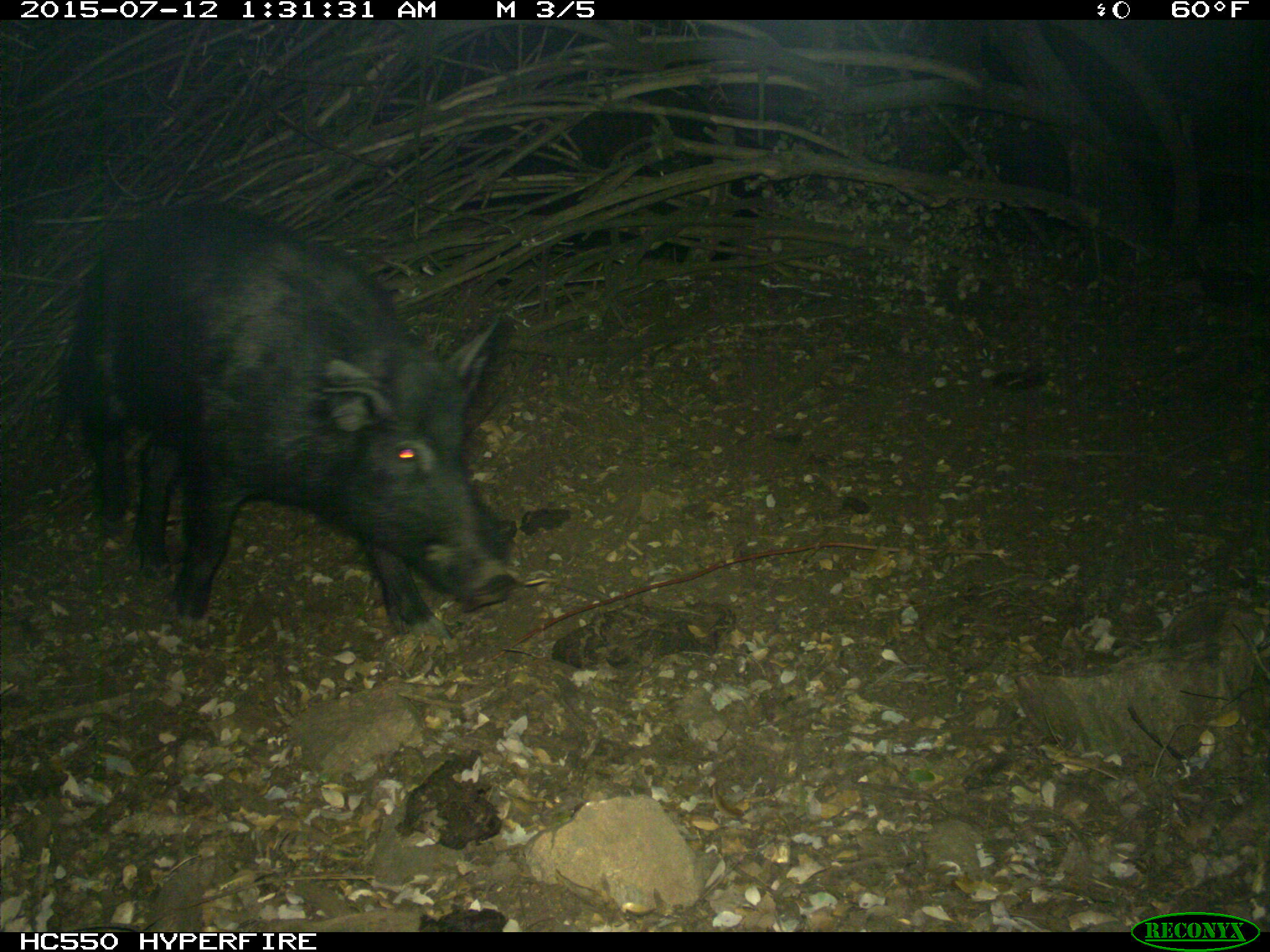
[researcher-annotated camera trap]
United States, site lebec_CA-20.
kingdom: Animalia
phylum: Chordata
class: Mammalia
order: Artiodactyla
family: Suidae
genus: Sus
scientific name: Sus scrofa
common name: wild boar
Sus scrofa (wild boar).